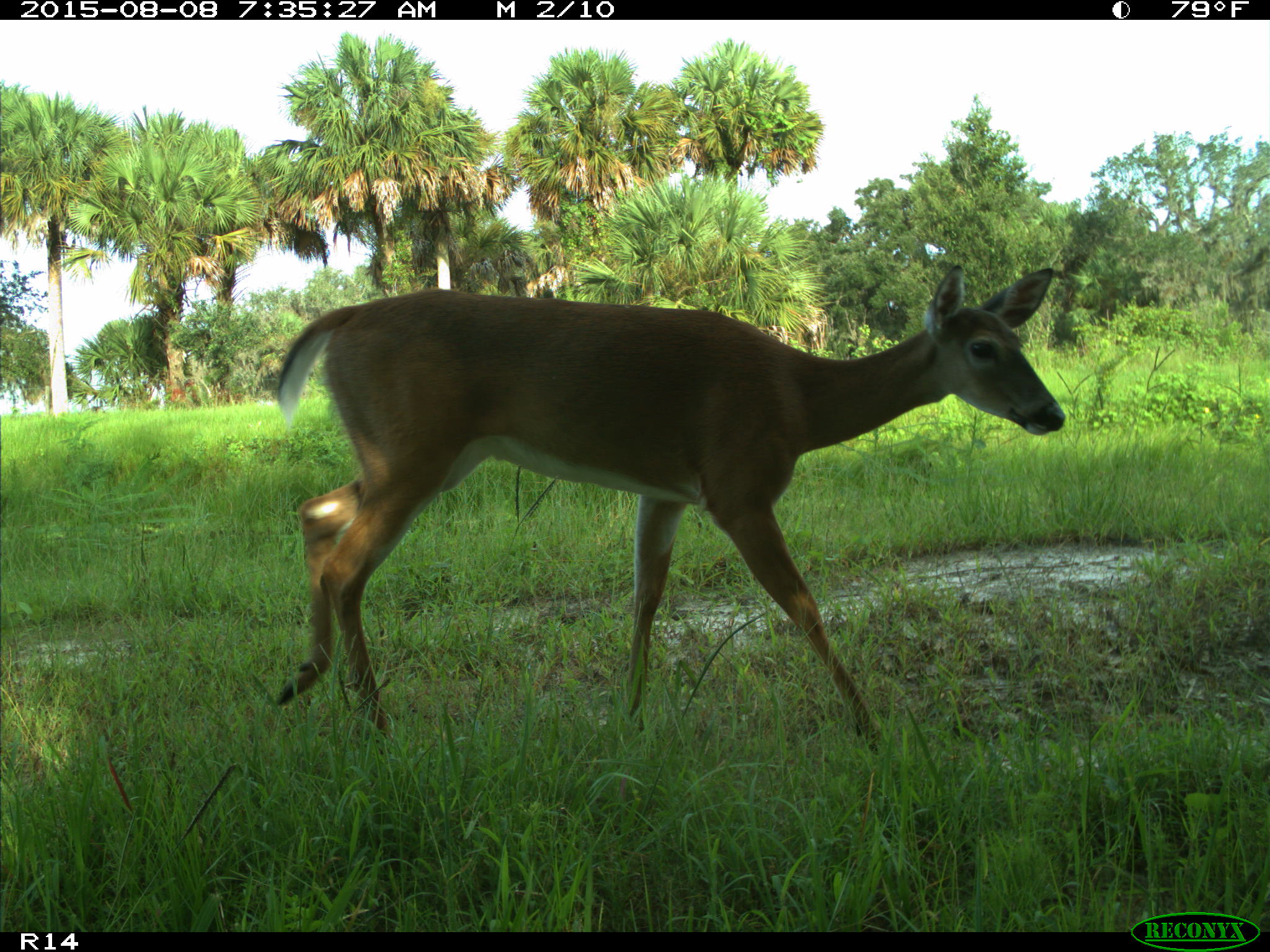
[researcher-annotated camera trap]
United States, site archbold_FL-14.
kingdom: Animalia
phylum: Chordata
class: Mammalia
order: Artiodactyla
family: Cervidae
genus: Odocoileus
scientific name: Odocoileus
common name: deer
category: unidentified deer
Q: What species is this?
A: Unidentified deer (deer) (Odocoileus).